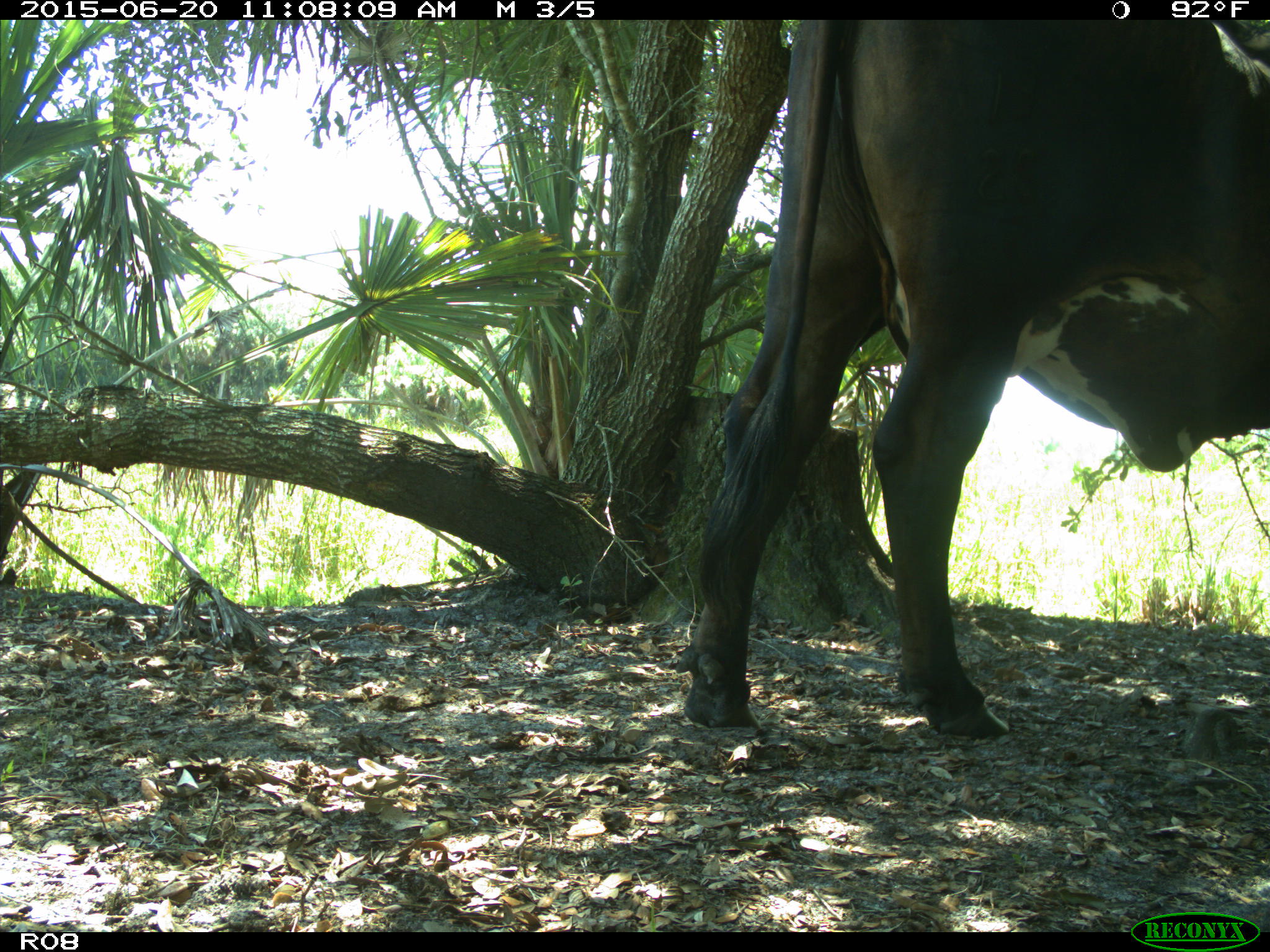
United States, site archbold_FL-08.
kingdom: Animalia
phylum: Chordata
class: Mammalia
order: Artiodactyla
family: Bovidae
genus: Bos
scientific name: Bos taurus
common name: domestic cow